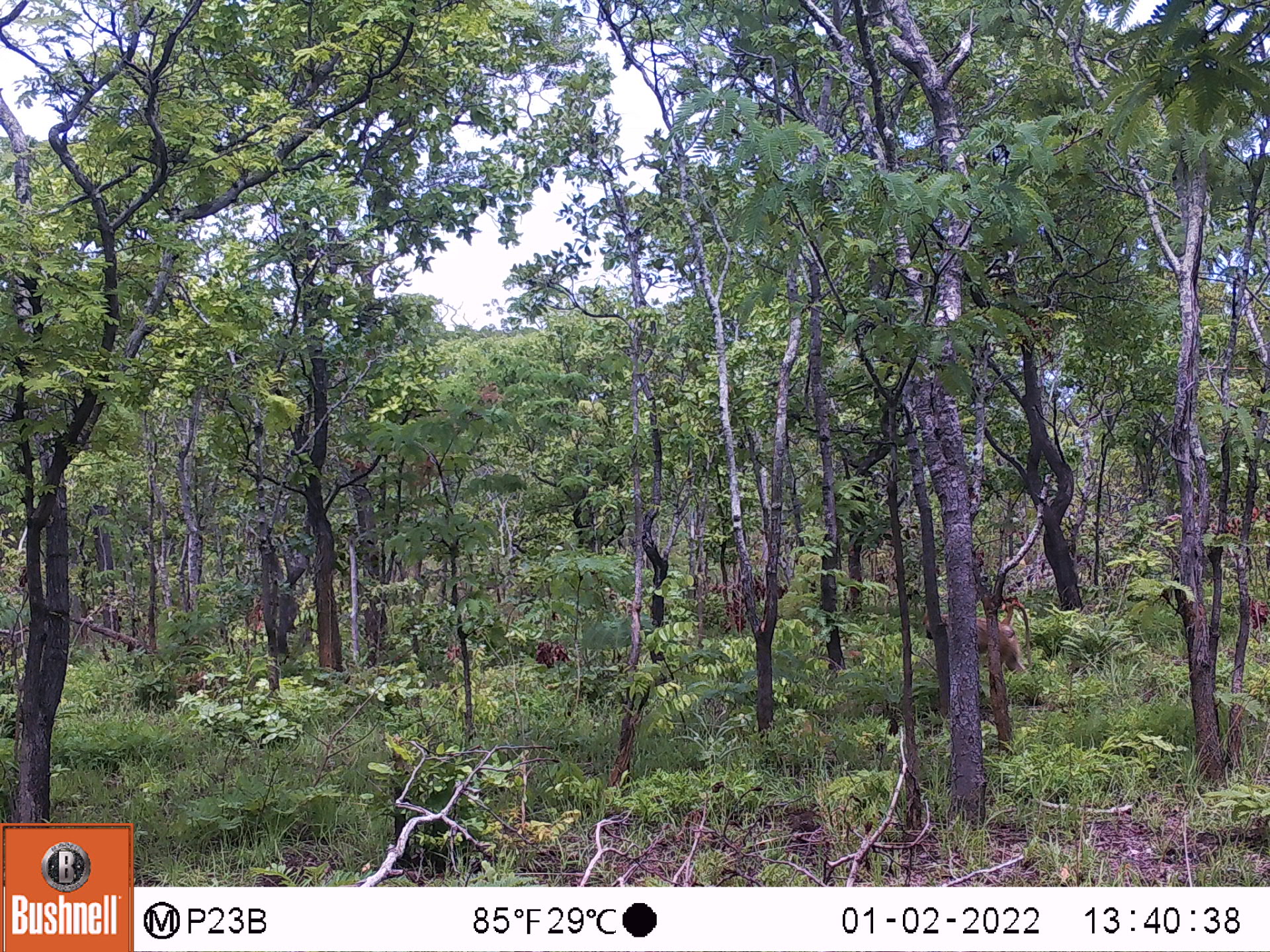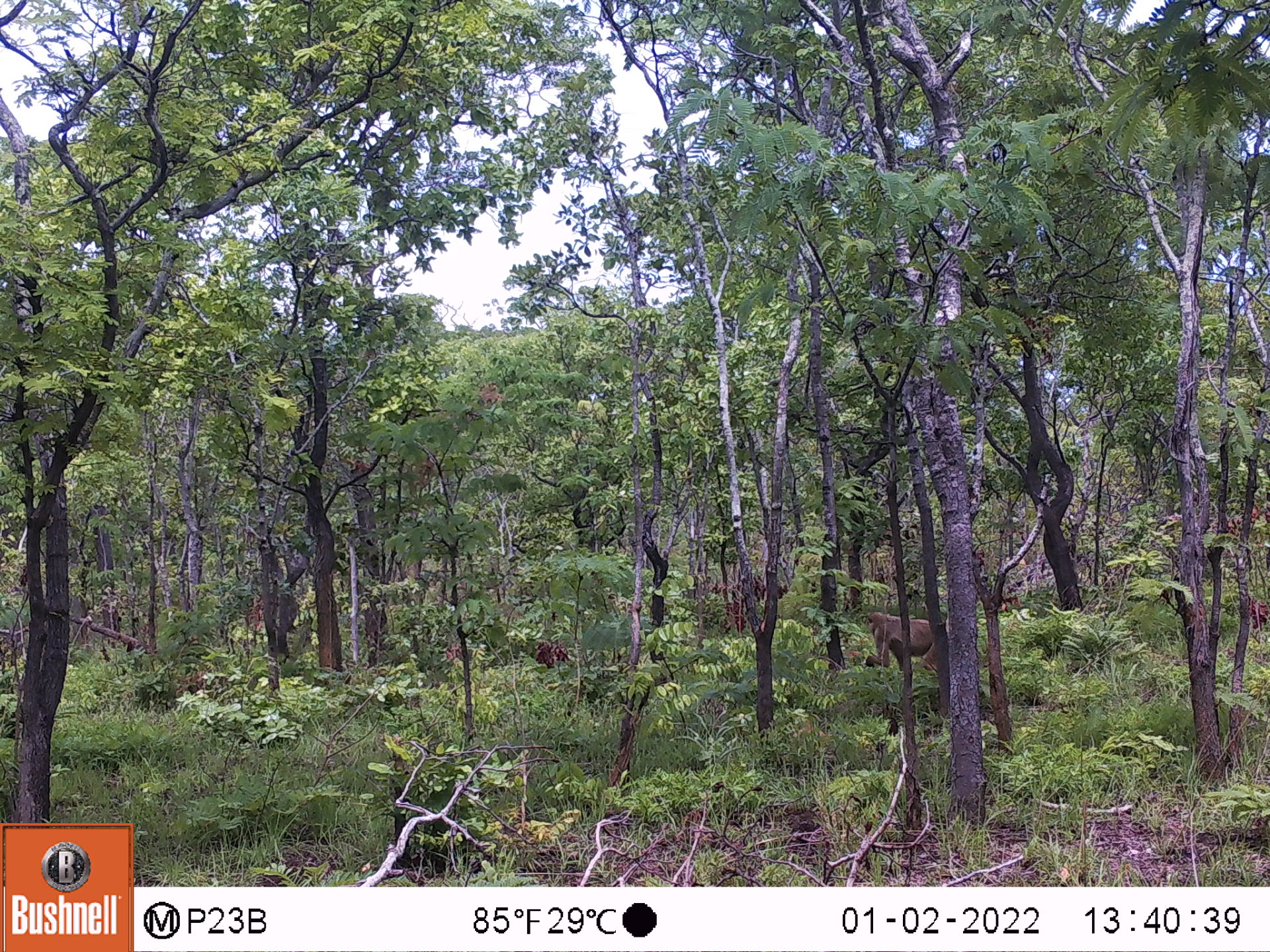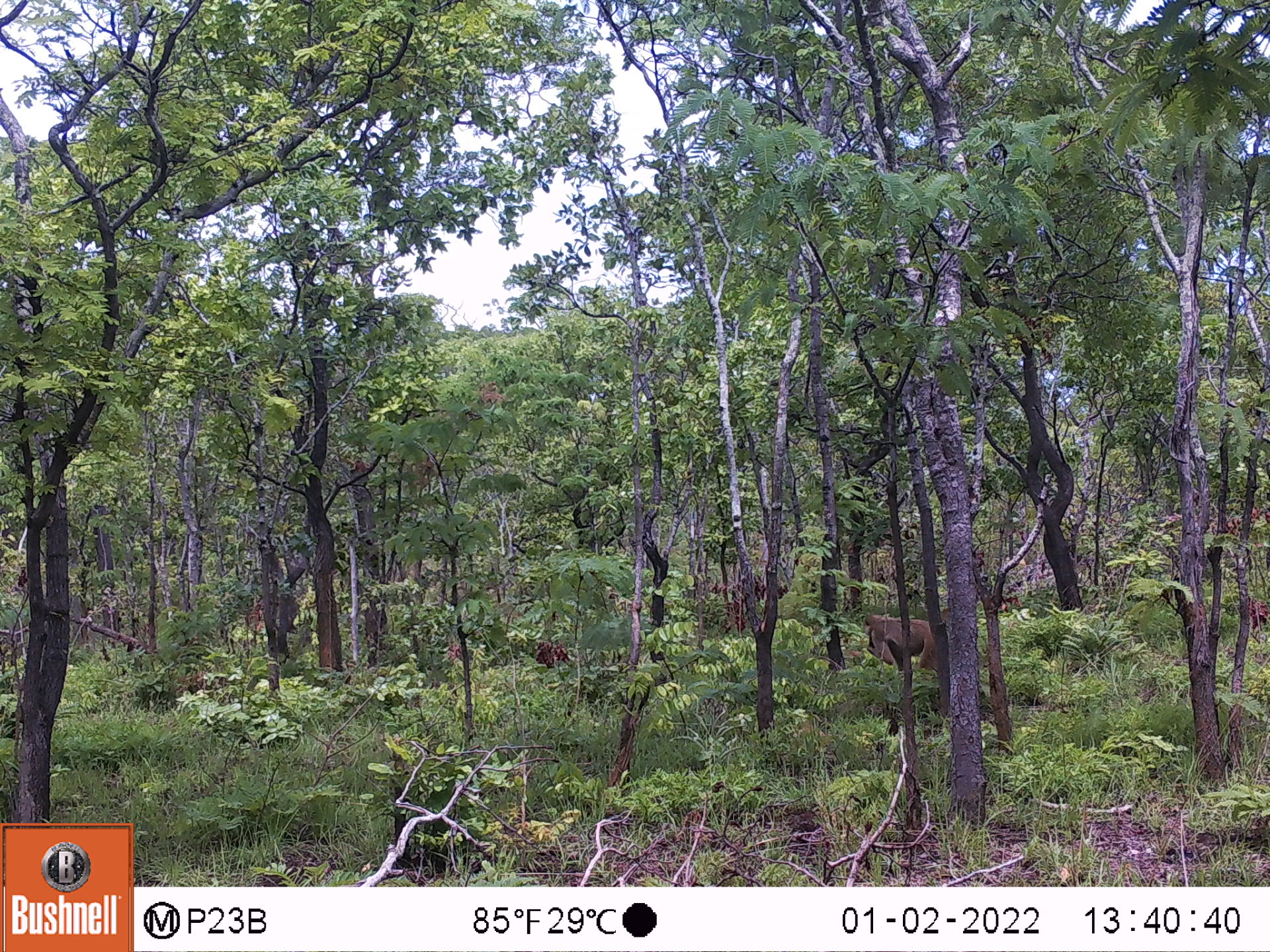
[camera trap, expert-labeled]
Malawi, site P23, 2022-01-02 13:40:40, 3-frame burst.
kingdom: Animalia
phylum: Chordata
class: Mammalia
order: Primates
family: Cercopithecidae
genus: Papio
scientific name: Papio cynocephalus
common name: yellow baboon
Yellow baboon (Papio cynocephalus), count 1.